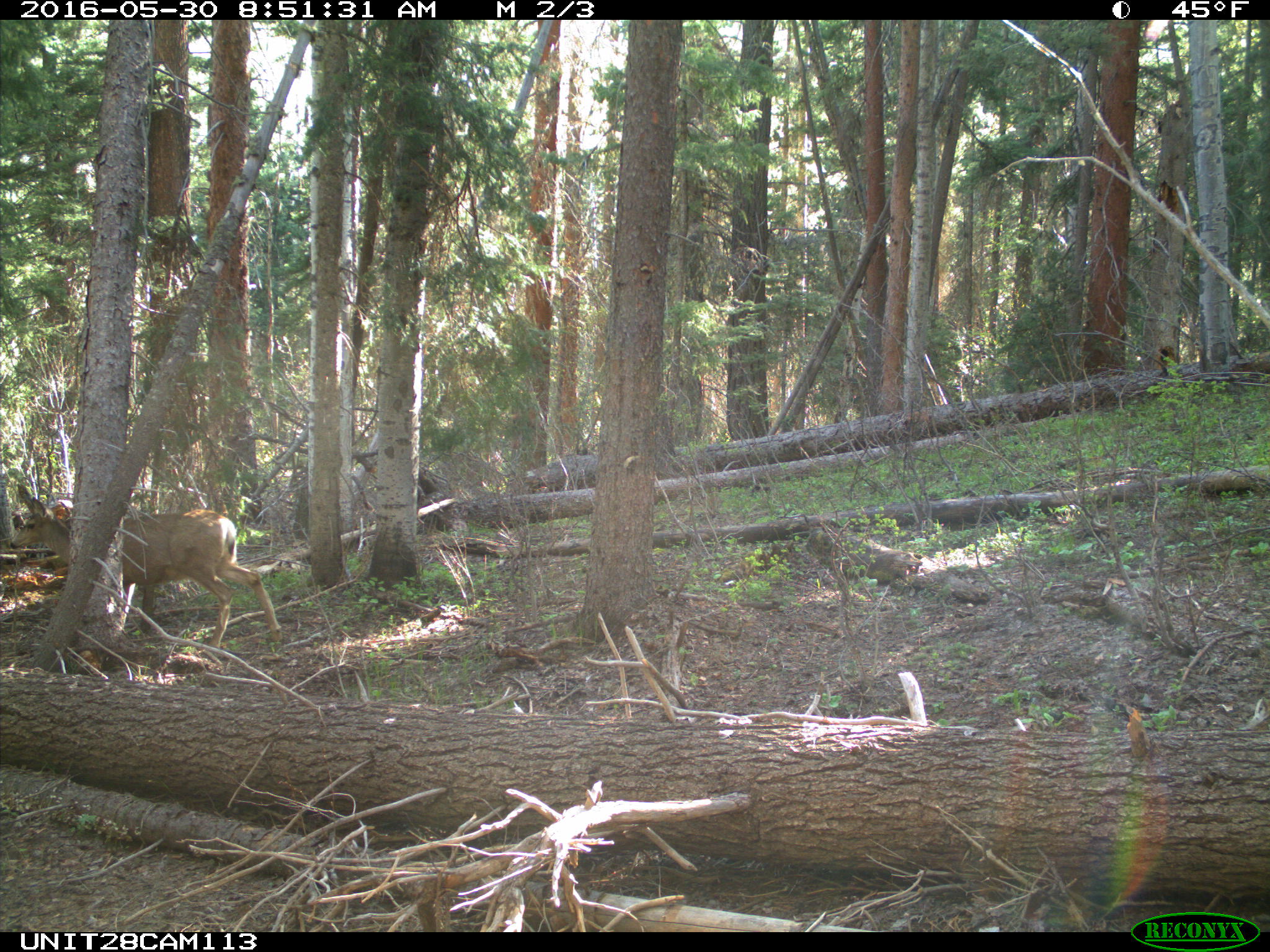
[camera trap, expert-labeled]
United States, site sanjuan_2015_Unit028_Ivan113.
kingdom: Animalia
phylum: Chordata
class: Mammalia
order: Artiodactyla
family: Cervidae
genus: Odocoileus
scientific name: Odocoileus hemionus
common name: mule deer